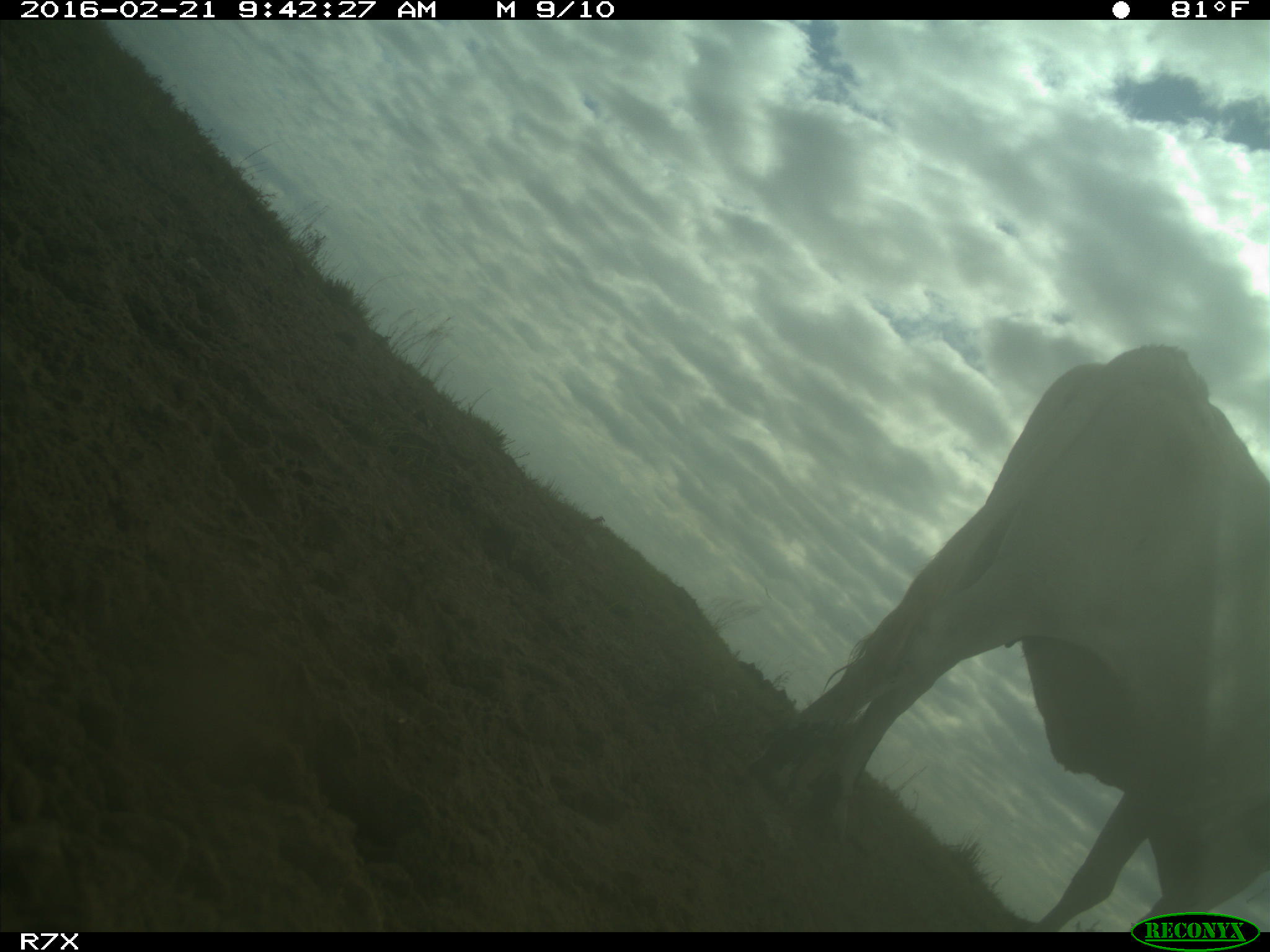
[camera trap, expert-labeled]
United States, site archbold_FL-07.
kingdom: Animalia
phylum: Chordata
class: Mammalia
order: Artiodactyla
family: Bovidae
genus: Bos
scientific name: Bos taurus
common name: domestic cow